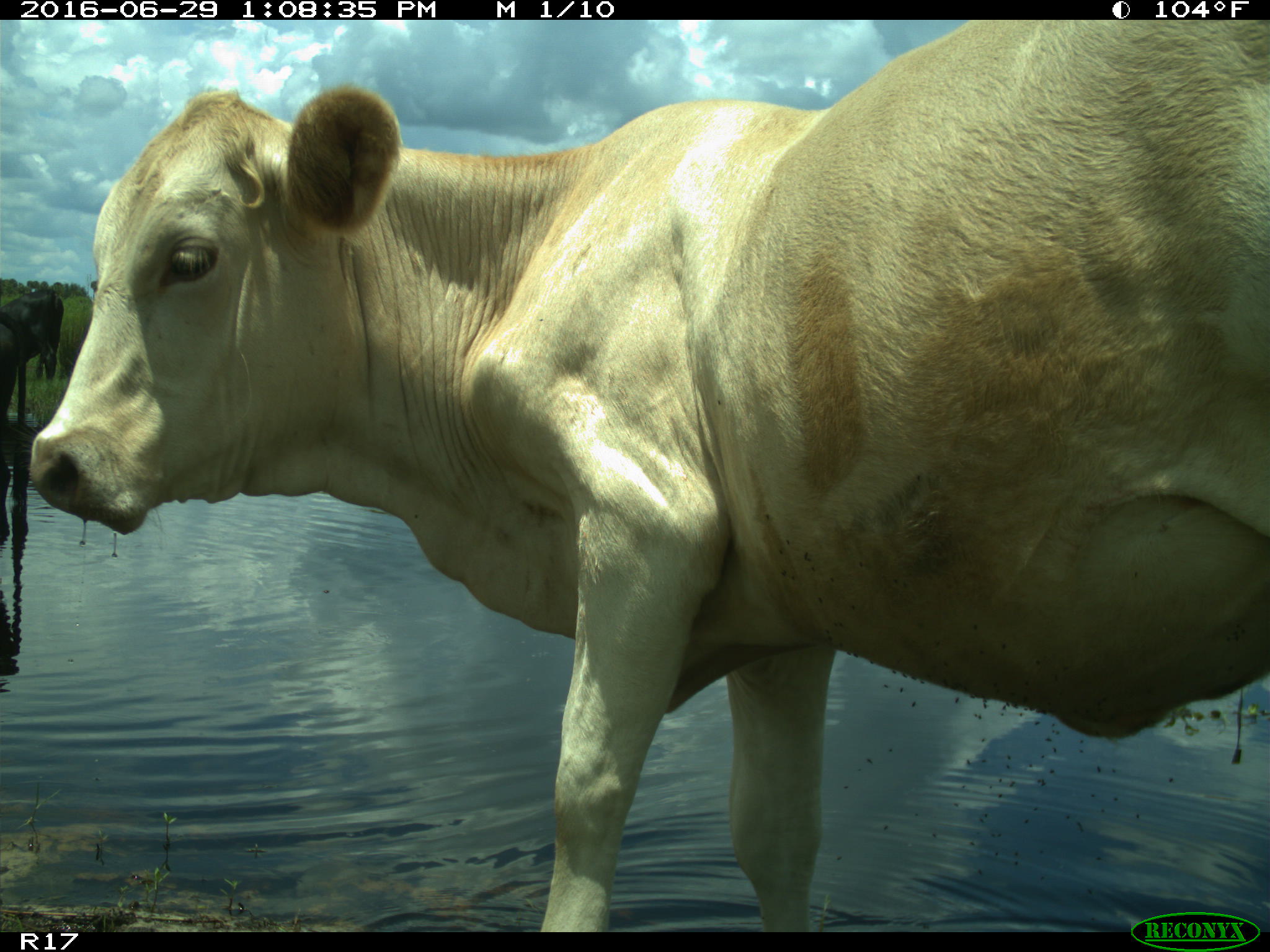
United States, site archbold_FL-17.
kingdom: Animalia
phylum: Chordata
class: Mammalia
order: Artiodactyla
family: Bovidae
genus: Bos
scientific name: Bos taurus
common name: domestic cow